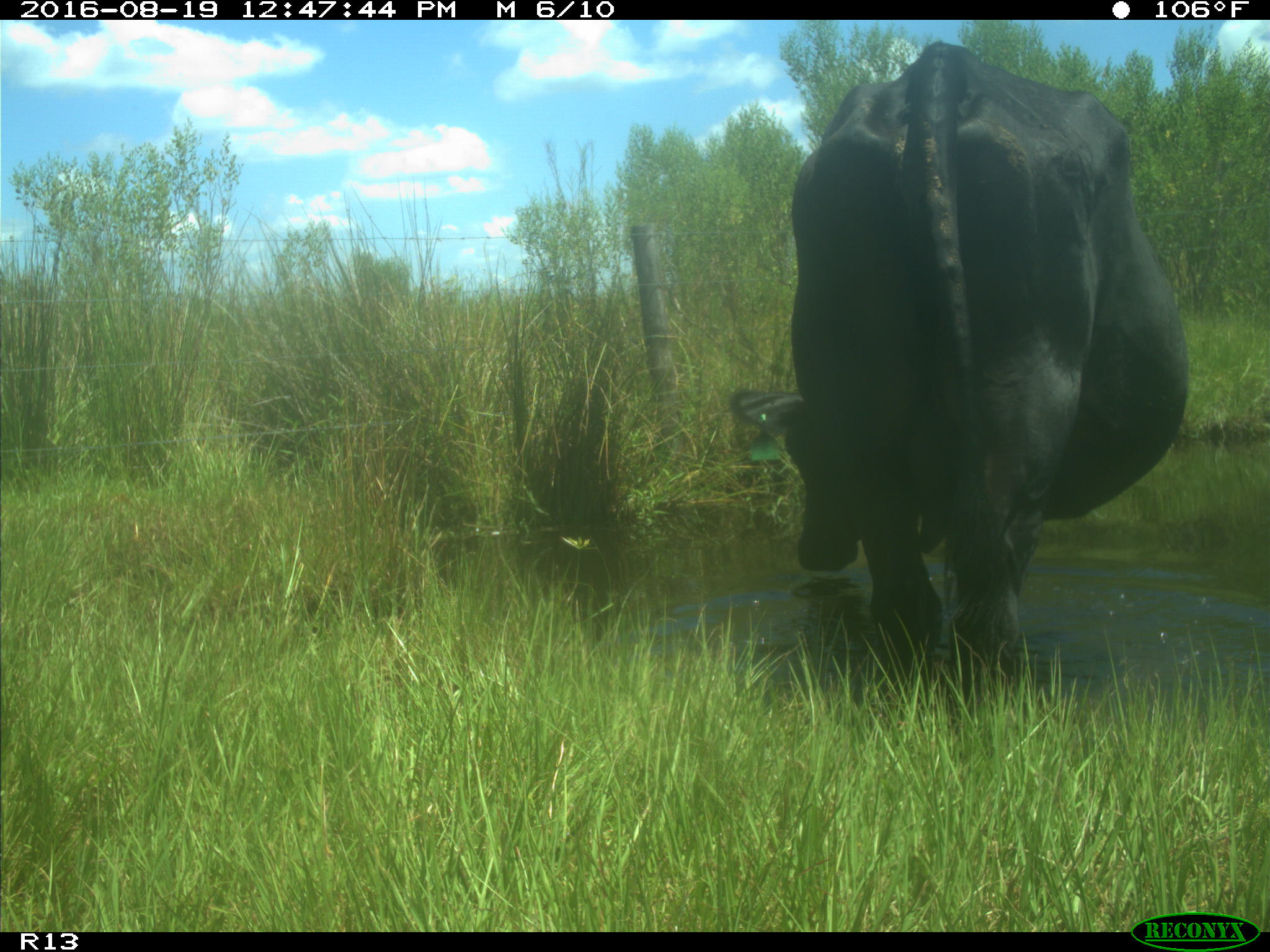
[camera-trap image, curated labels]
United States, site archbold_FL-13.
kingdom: Animalia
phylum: Chordata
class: Mammalia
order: Artiodactyla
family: Bovidae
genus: Bos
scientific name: Bos taurus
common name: domestic cow